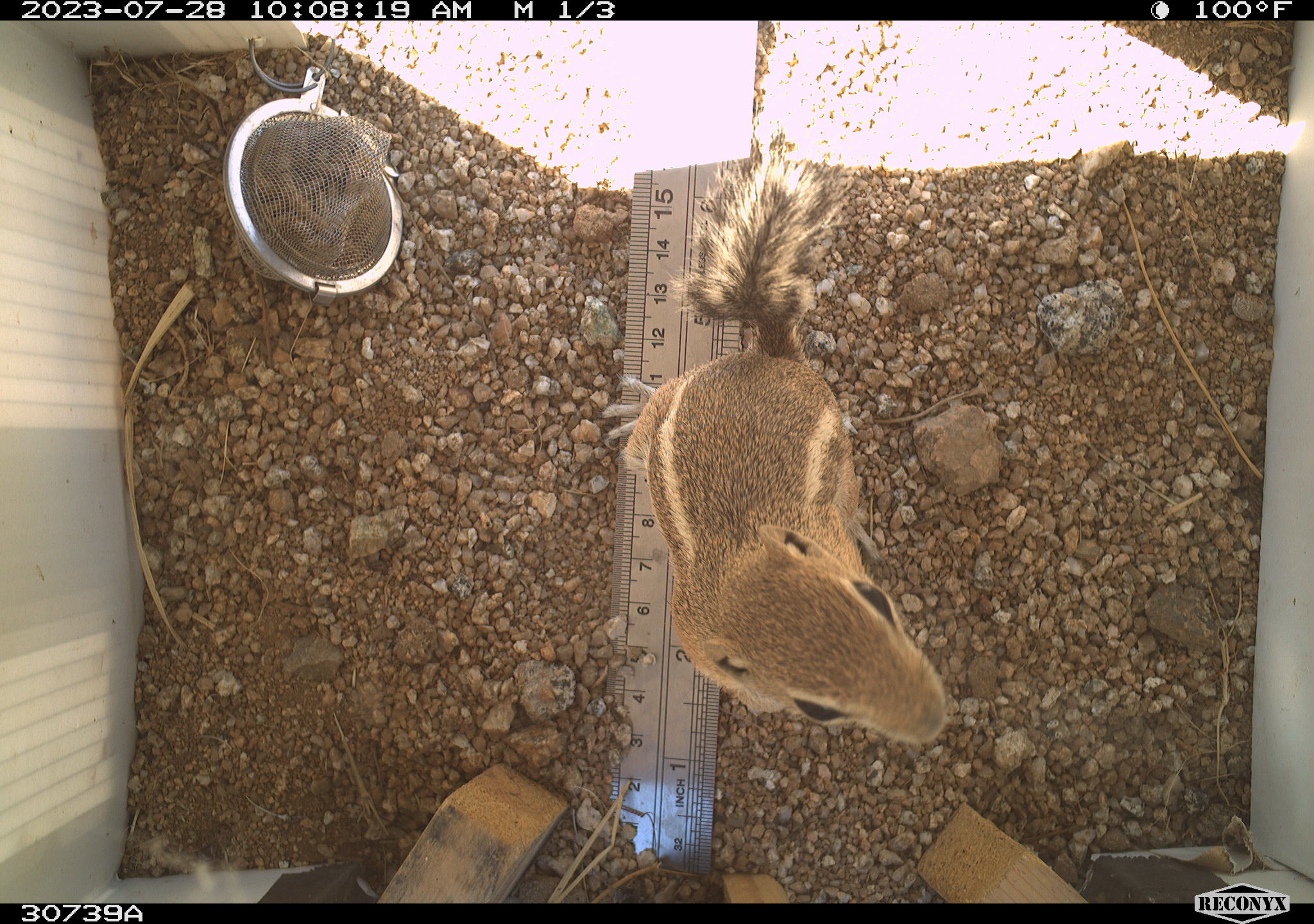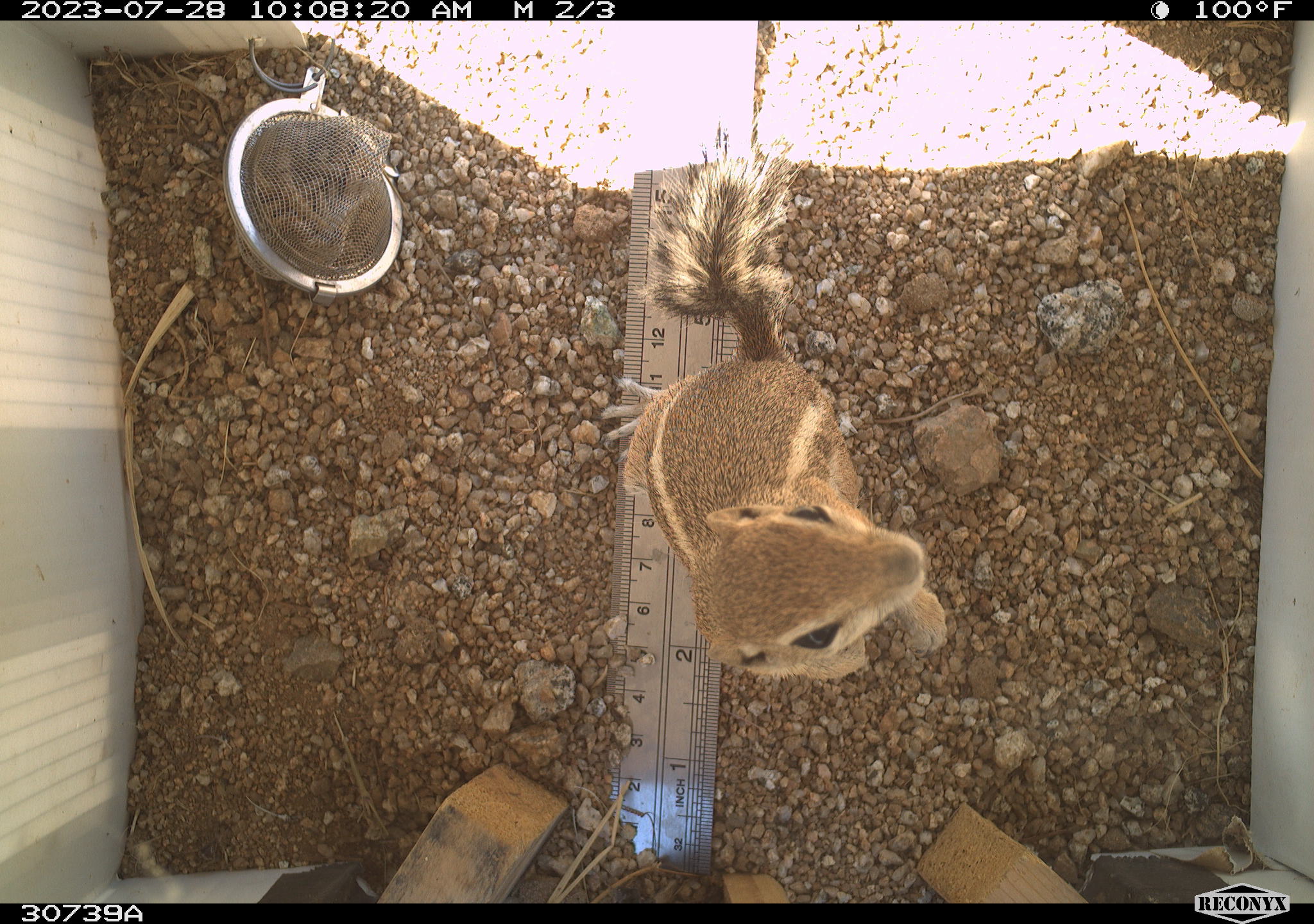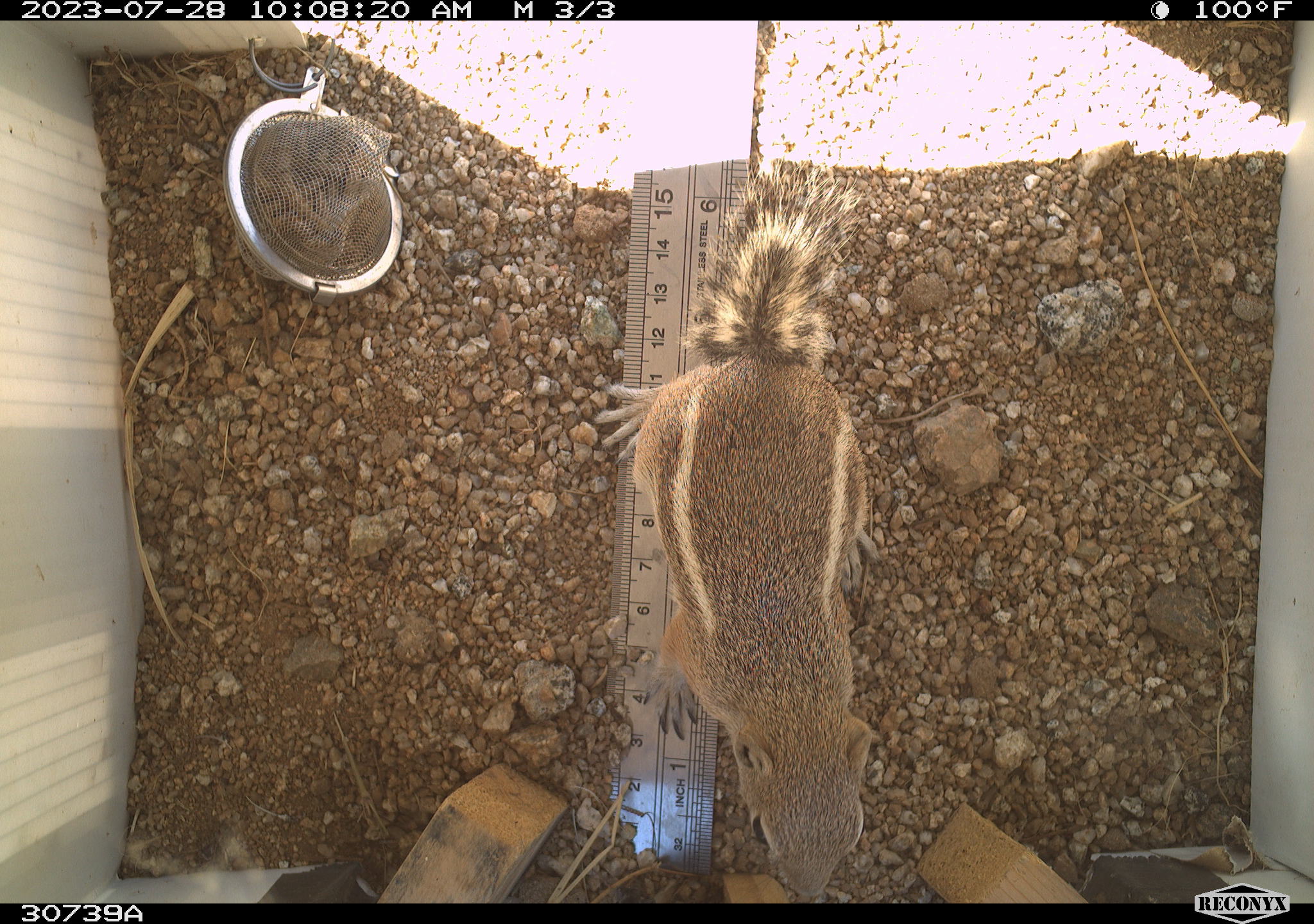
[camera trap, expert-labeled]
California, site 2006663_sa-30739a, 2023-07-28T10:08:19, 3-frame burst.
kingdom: Animalia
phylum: Chordata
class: Mammalia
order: Rodentia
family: Sciuridae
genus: Ammospermophilus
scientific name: Ammospermophilus leucurus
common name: white-tailed antelope squirrel